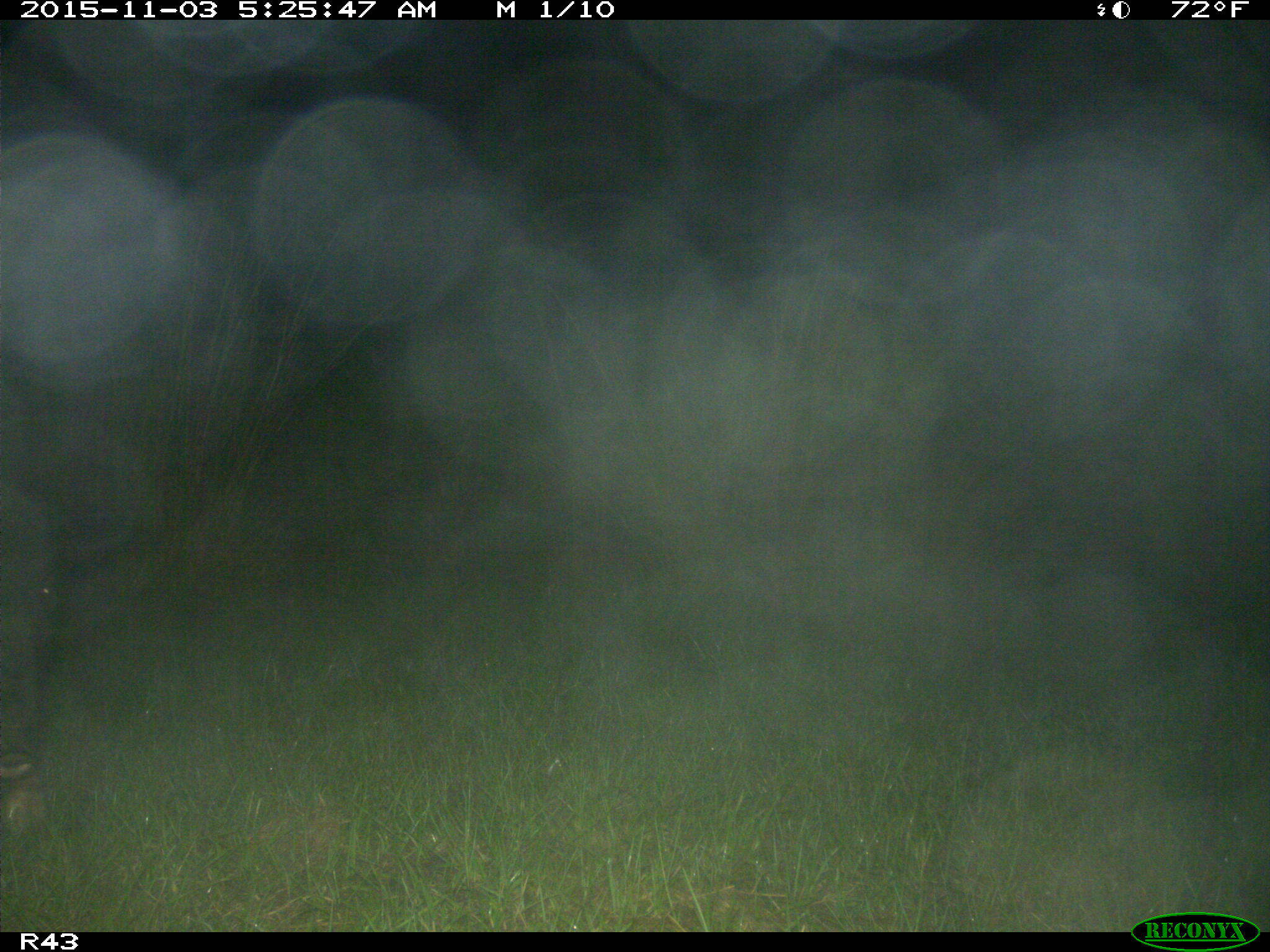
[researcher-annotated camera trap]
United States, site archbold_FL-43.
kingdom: Animalia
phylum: Chordata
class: Mammalia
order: Artiodactyla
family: Suidae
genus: Sus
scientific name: Sus scrofa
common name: wild boar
Sus scrofa (wild boar).